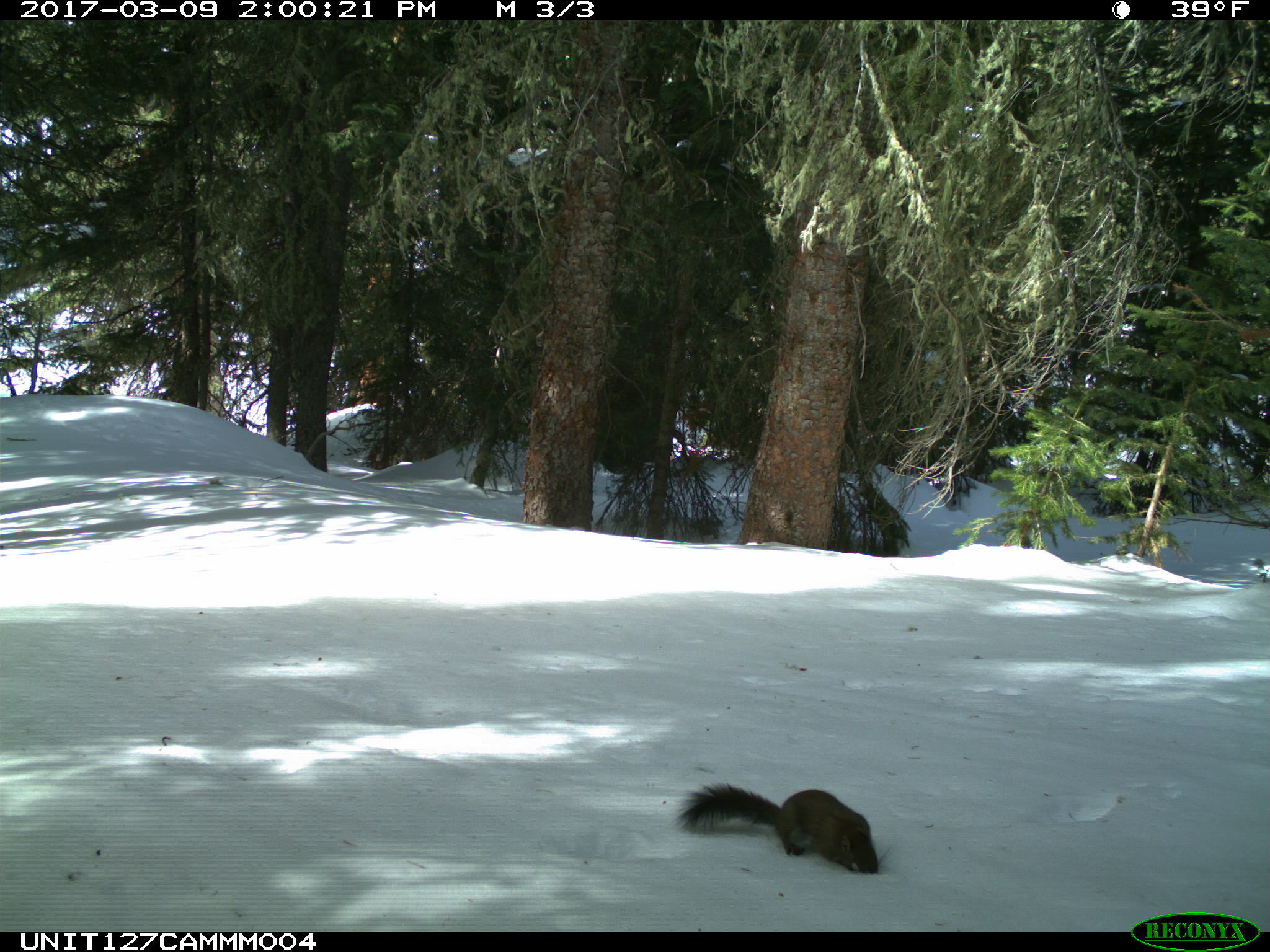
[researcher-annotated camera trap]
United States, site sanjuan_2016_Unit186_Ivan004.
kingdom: Animalia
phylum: Chordata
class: Mammalia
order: Rodentia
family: Sciuridae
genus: Tamiasciurus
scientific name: Tamiasciurus hudsonicus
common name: american red squirrel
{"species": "Tamiasciurus hudsonicus (american red squirrel)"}